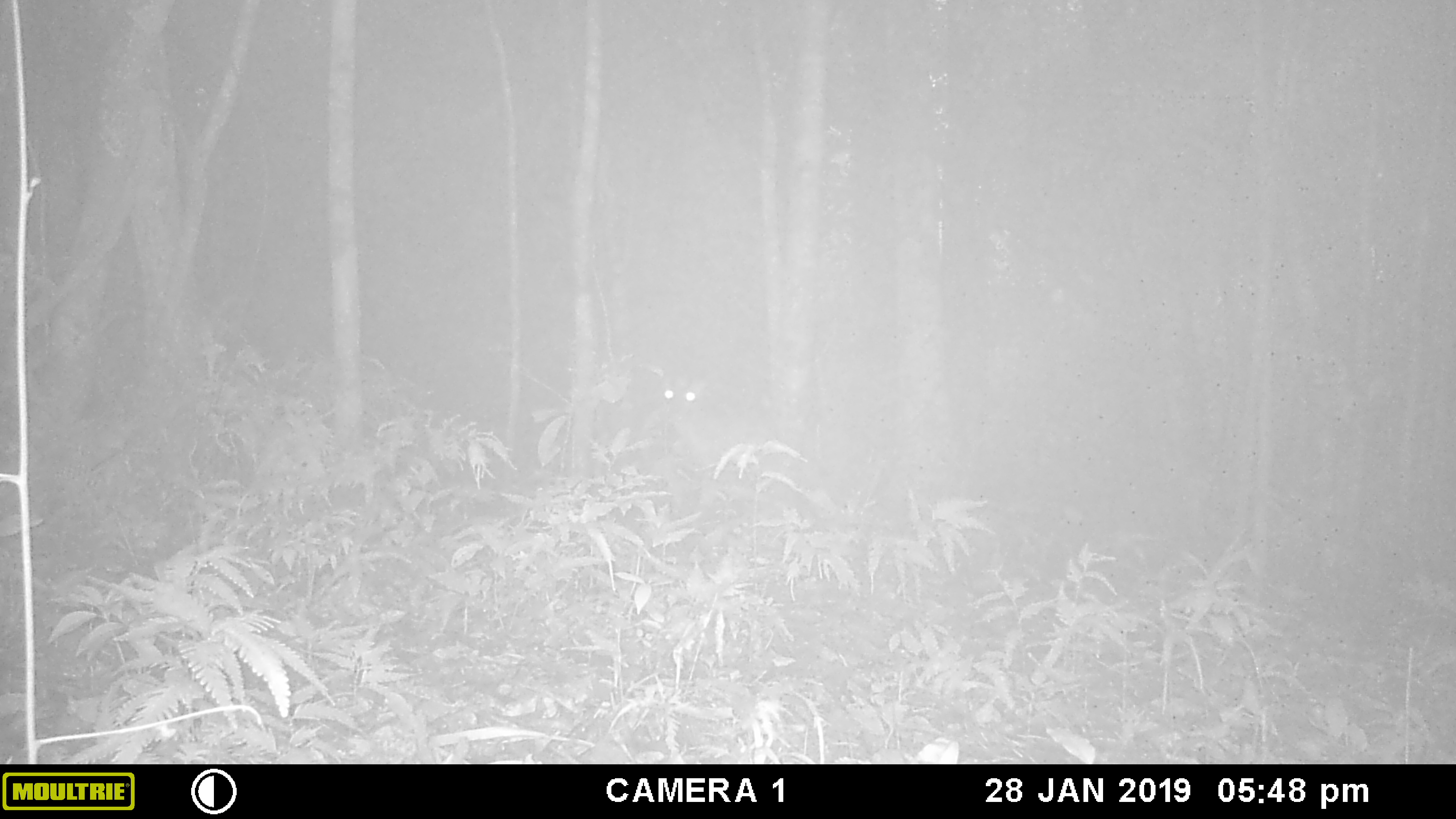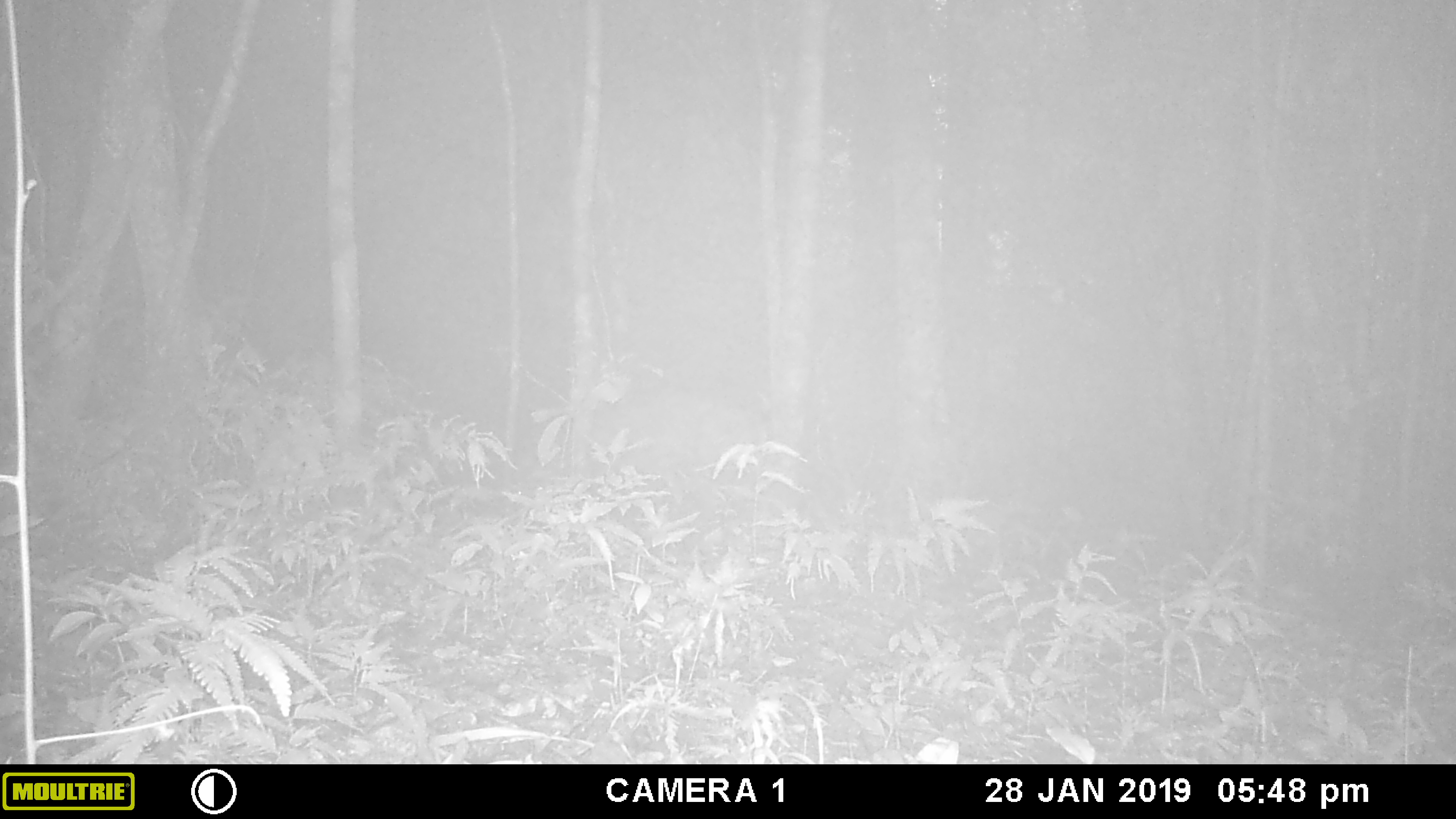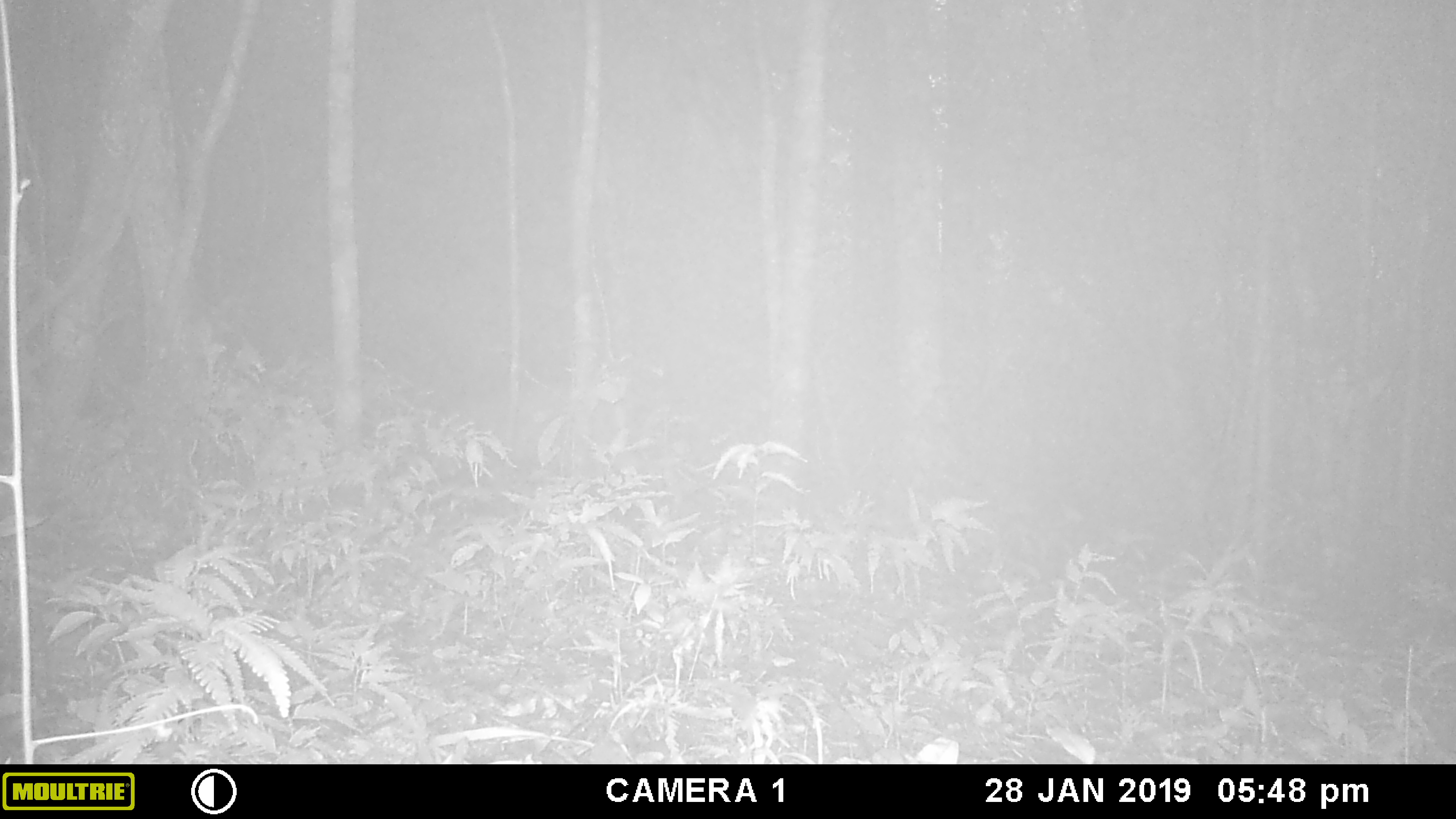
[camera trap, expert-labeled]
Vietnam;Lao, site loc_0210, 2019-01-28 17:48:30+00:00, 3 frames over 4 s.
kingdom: Animalia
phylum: Chordata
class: Mammalia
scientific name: Laurasiatheria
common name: ungulate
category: unidentified ungulates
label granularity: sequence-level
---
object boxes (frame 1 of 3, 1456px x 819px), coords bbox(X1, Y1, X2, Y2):
unidentified ungulates: bbox(658, 372, 722, 456)